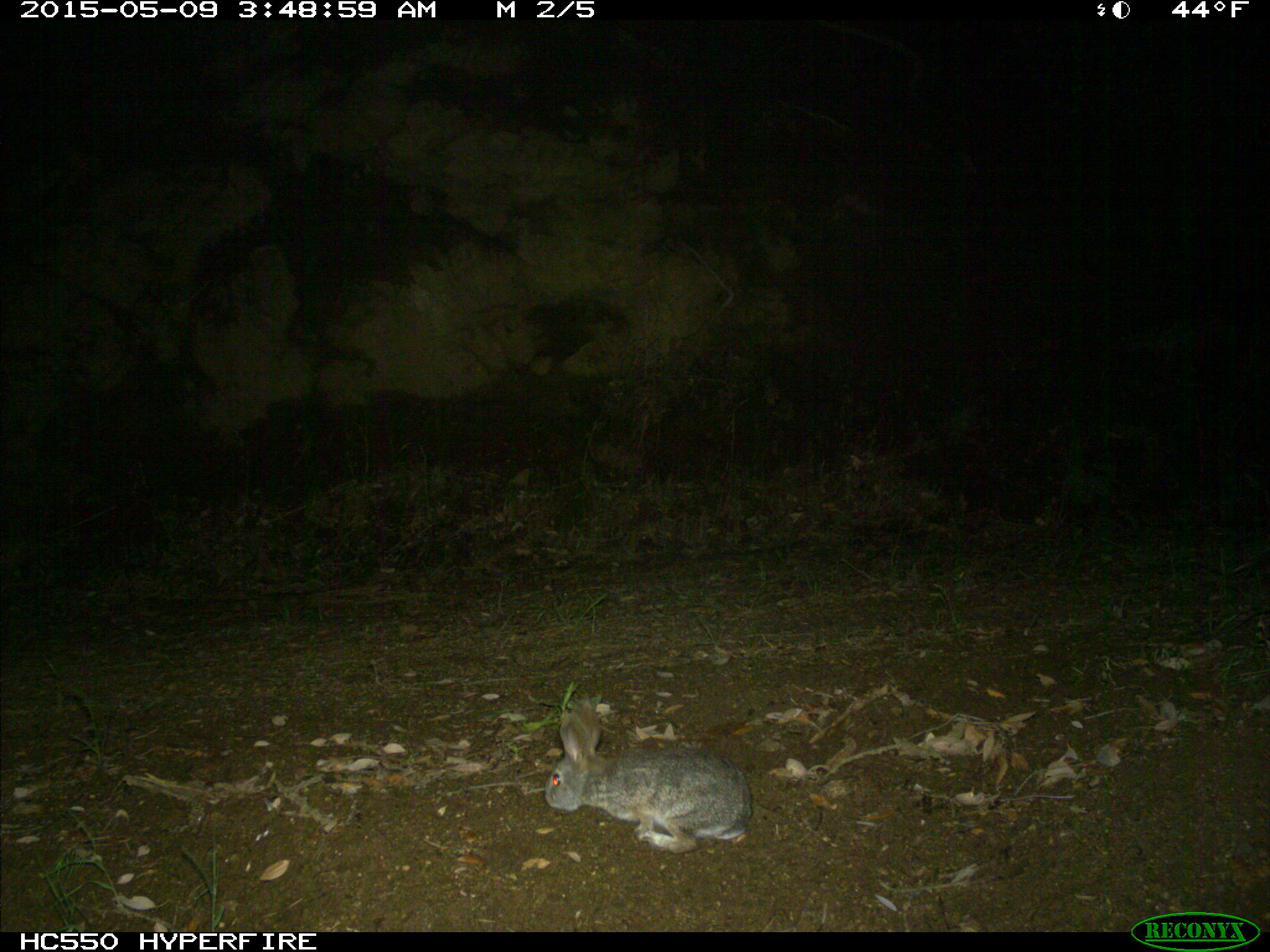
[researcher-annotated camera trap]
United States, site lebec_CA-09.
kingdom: Animalia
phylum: Chordata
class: Mammalia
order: Lagomorpha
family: Leporidae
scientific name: Leporidae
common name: rabbits and hares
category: unidentified rabbit